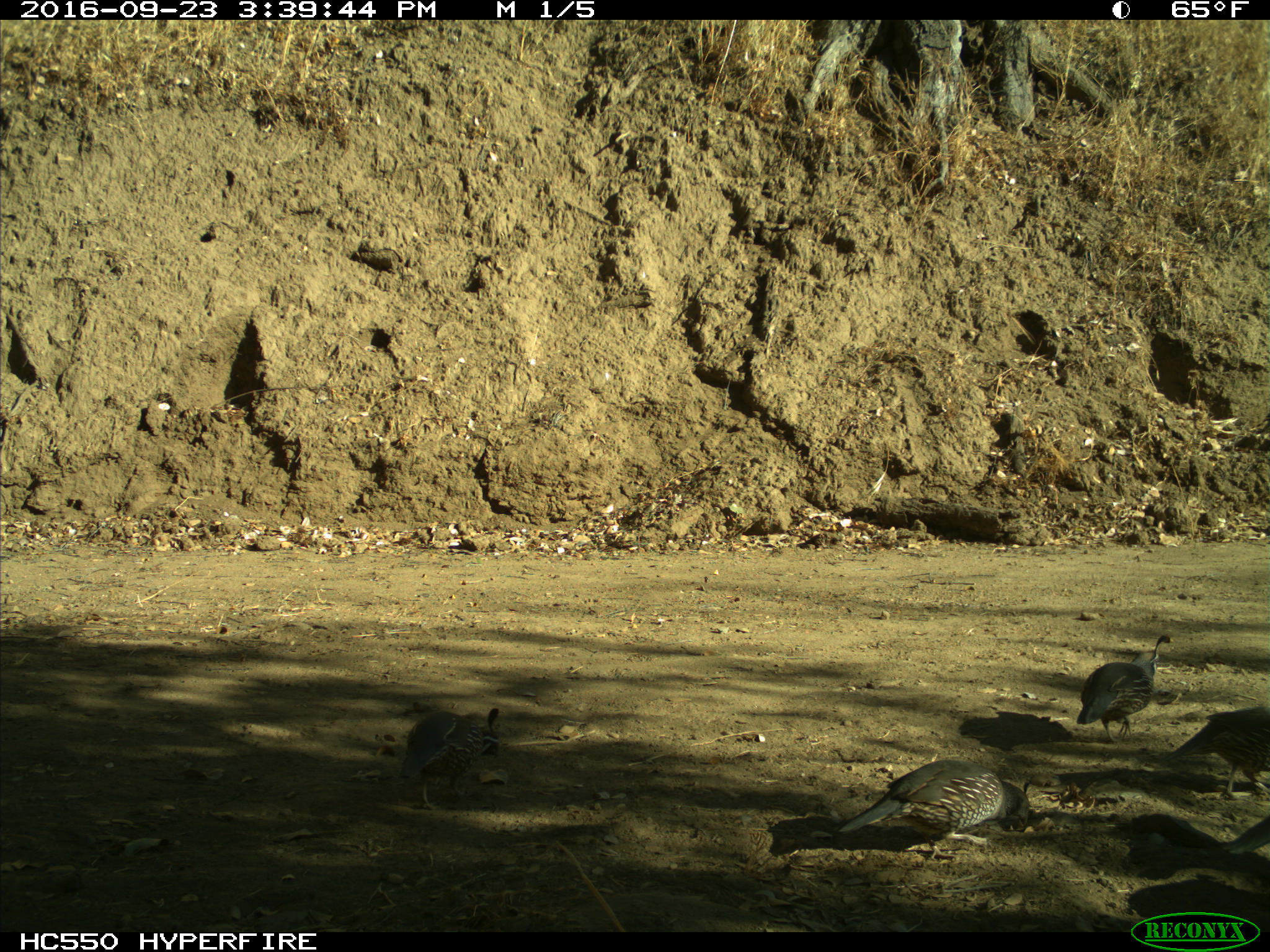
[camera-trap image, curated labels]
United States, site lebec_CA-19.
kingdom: Animalia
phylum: Chordata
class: Aves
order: Galliformes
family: Odontophoridae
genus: Callipepla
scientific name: Callipepla californica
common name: california quail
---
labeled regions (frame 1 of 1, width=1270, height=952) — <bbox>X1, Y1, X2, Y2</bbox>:
animal: <bbox>837, 759, 1030, 862</bbox>; <bbox>1077, 635, 1176, 743</bbox>; <bbox>399, 707, 500, 810</bbox>; <bbox>1161, 705, 1270, 800</bbox>; <bbox>1222, 815, 1270, 857</bbox>